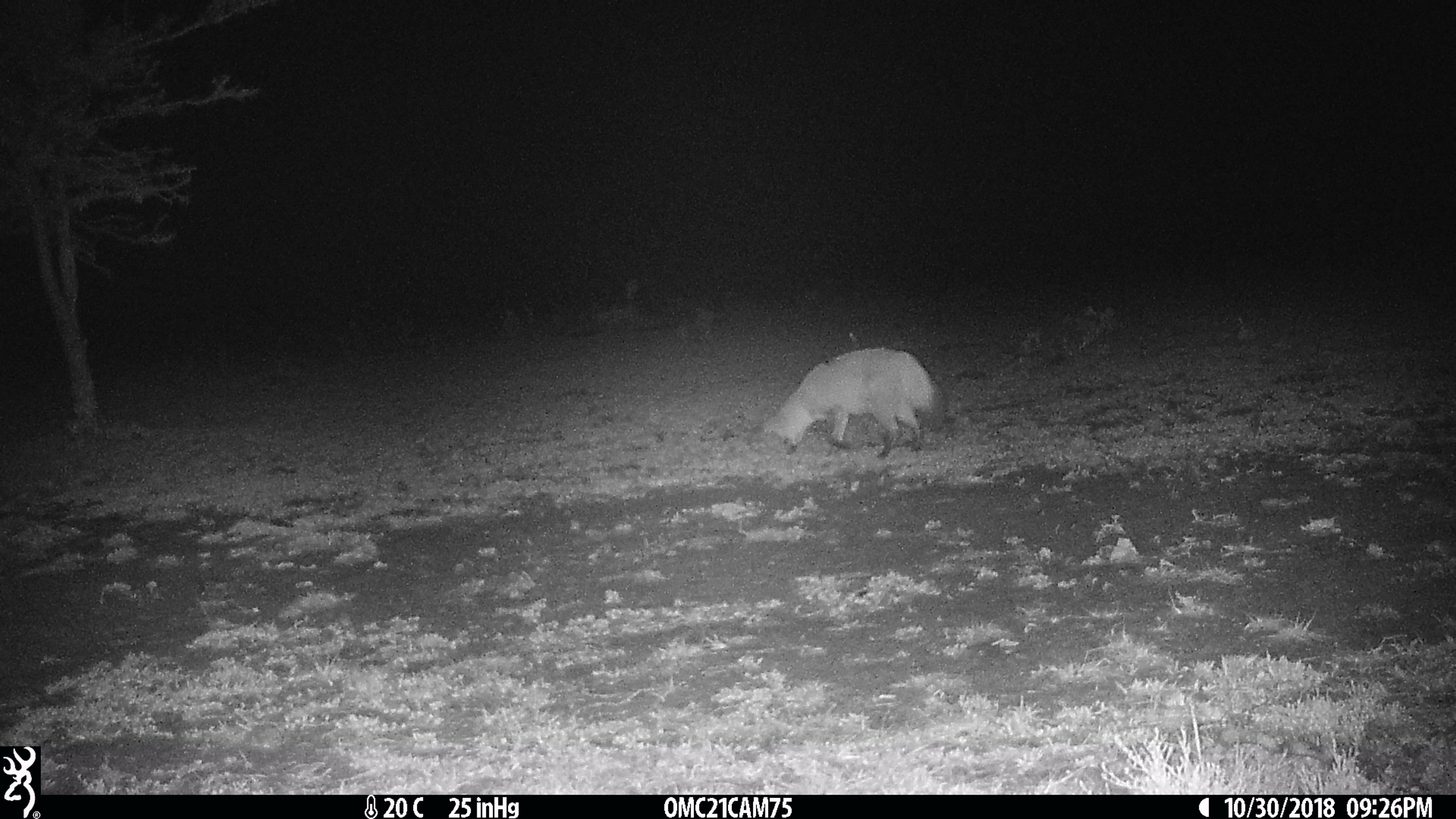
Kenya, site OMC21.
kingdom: Animalia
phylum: Chordata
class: Mammalia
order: Carnivora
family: Canidae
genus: Otocyon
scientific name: Otocyon megalotis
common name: bat-eared fox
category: bateared fox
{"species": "bateared fox (bat-eared fox) (Otocyon megalotis)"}